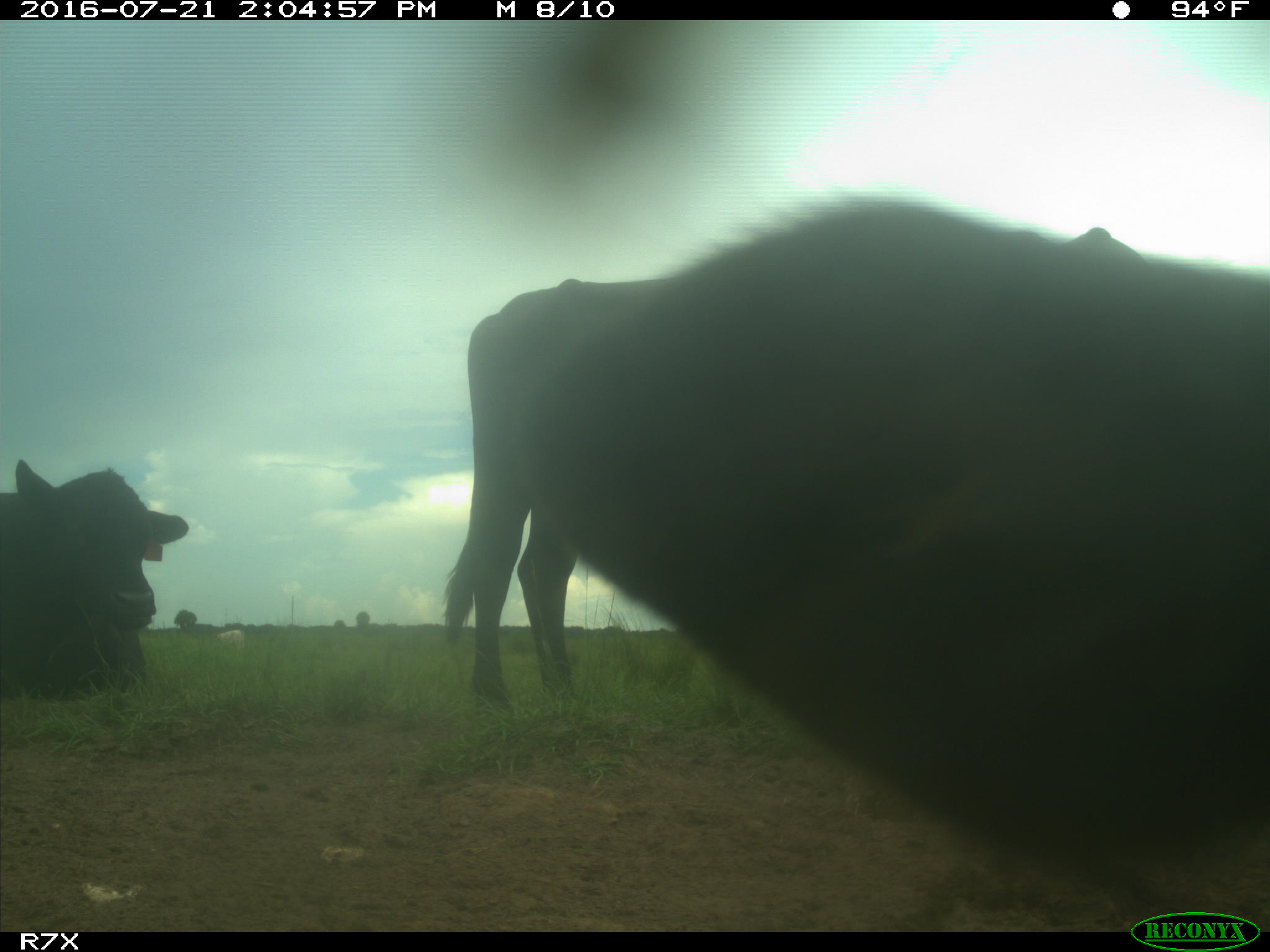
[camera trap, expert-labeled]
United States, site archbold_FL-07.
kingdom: Animalia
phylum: Chordata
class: Mammalia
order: Artiodactyla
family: Bovidae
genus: Bos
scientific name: Bos taurus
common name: domestic cow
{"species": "Bos taurus (domestic cow)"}